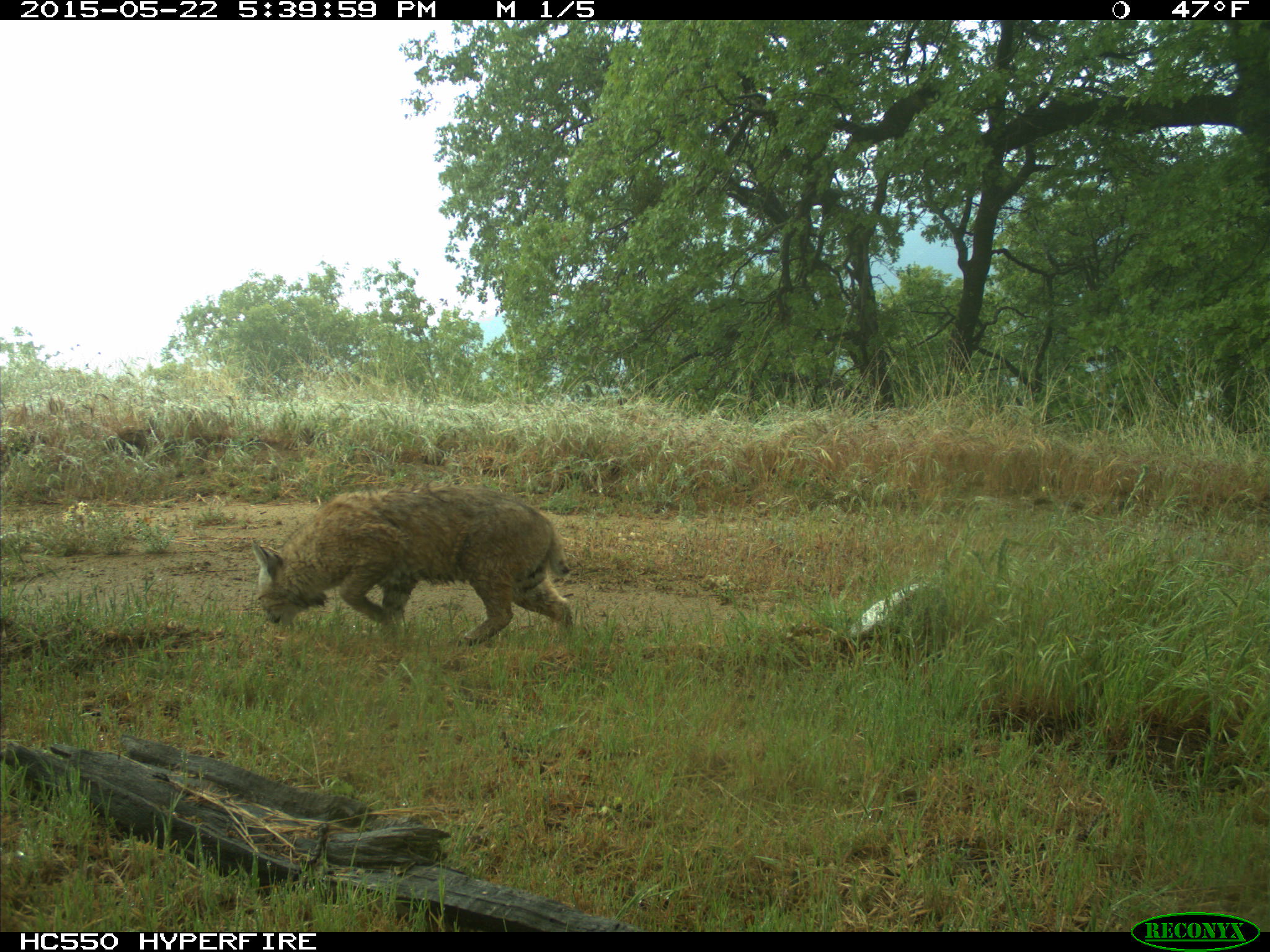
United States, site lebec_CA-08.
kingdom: Animalia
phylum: Chordata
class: Mammalia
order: Carnivora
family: Felidae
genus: Lynx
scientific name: Lynx rufus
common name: bobcat